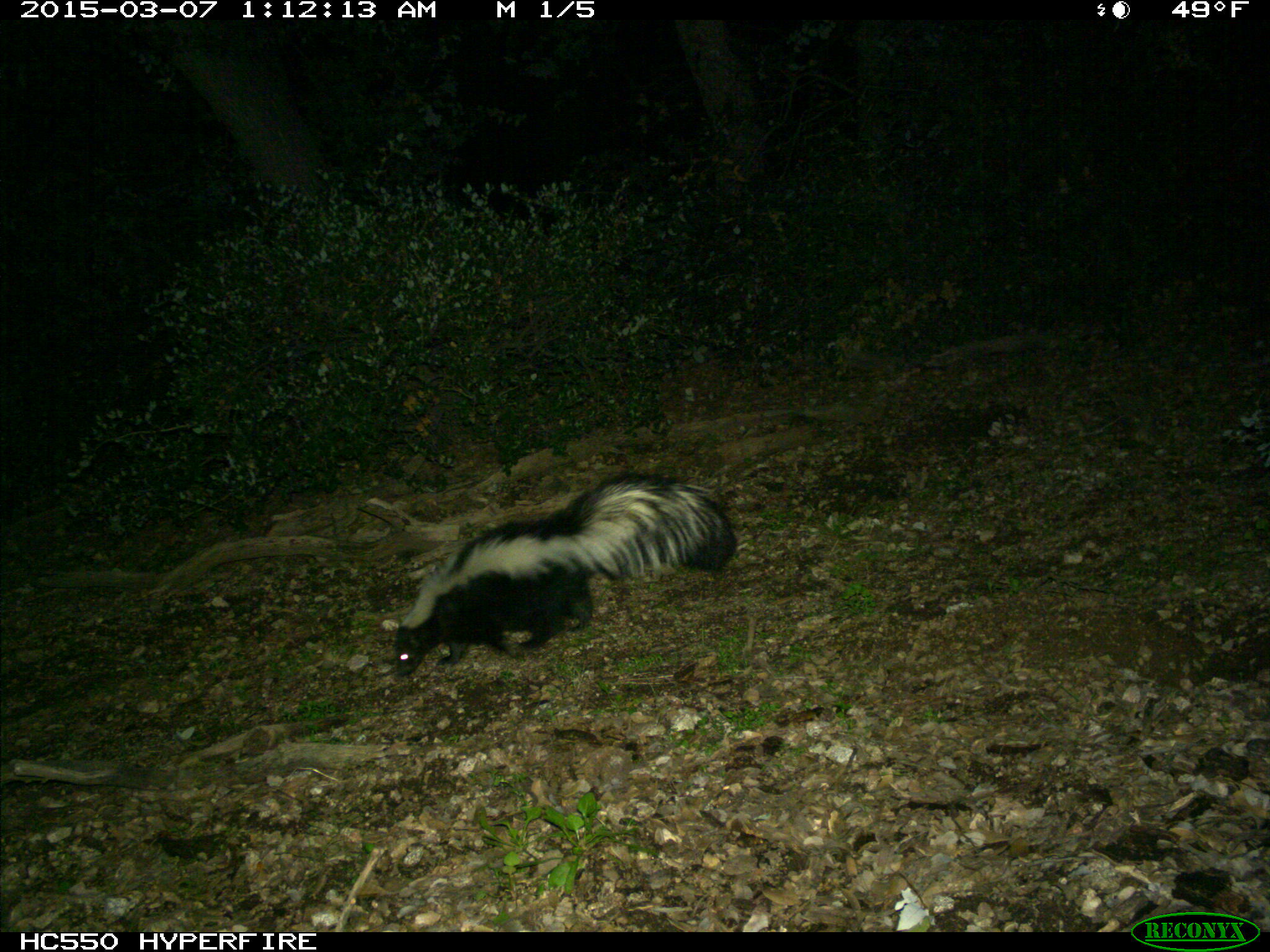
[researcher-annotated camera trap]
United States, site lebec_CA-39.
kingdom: Animalia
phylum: Chordata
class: Mammalia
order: Carnivora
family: Mephitidae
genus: Mephitis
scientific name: Mephitis mephitis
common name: striped skunk